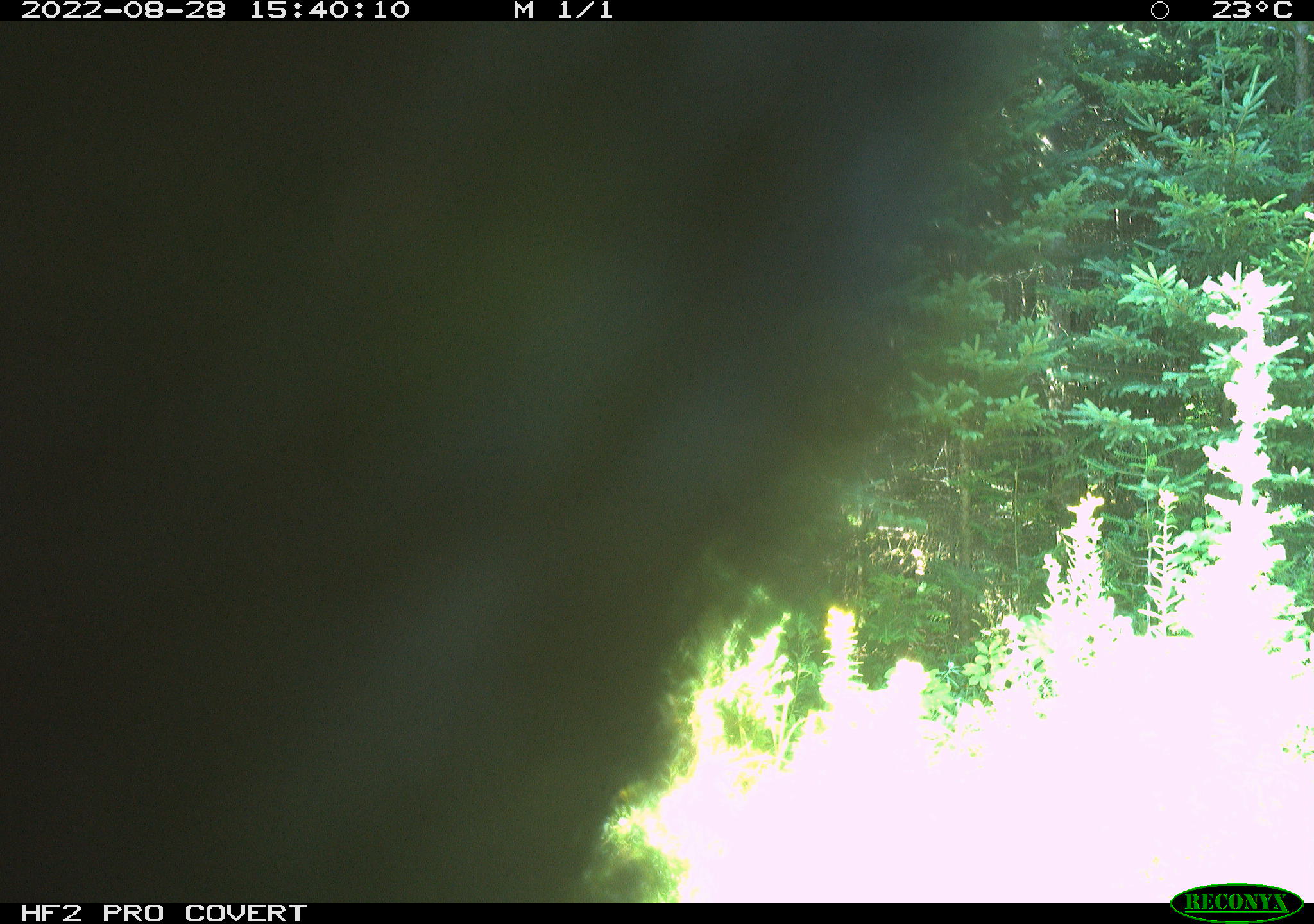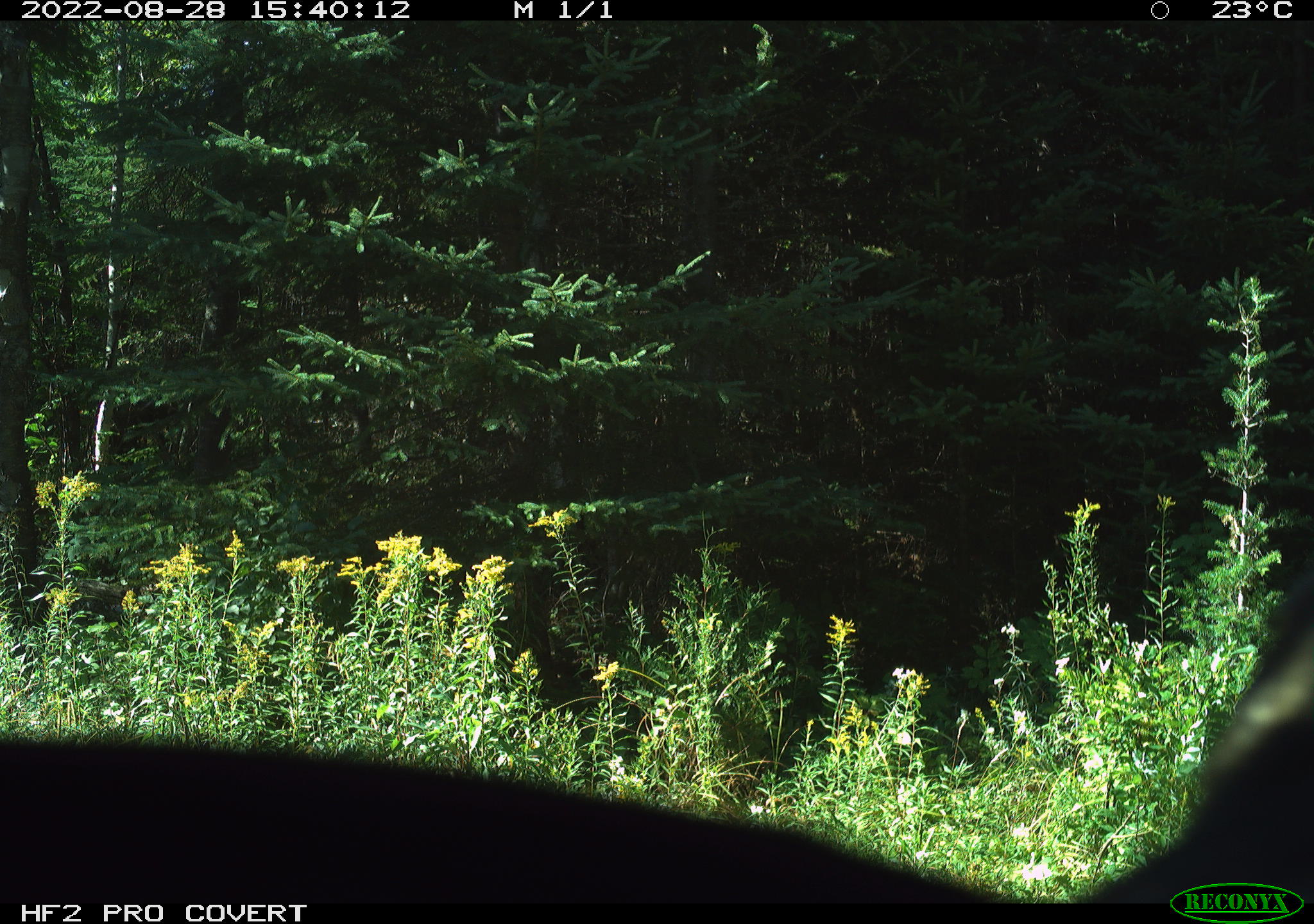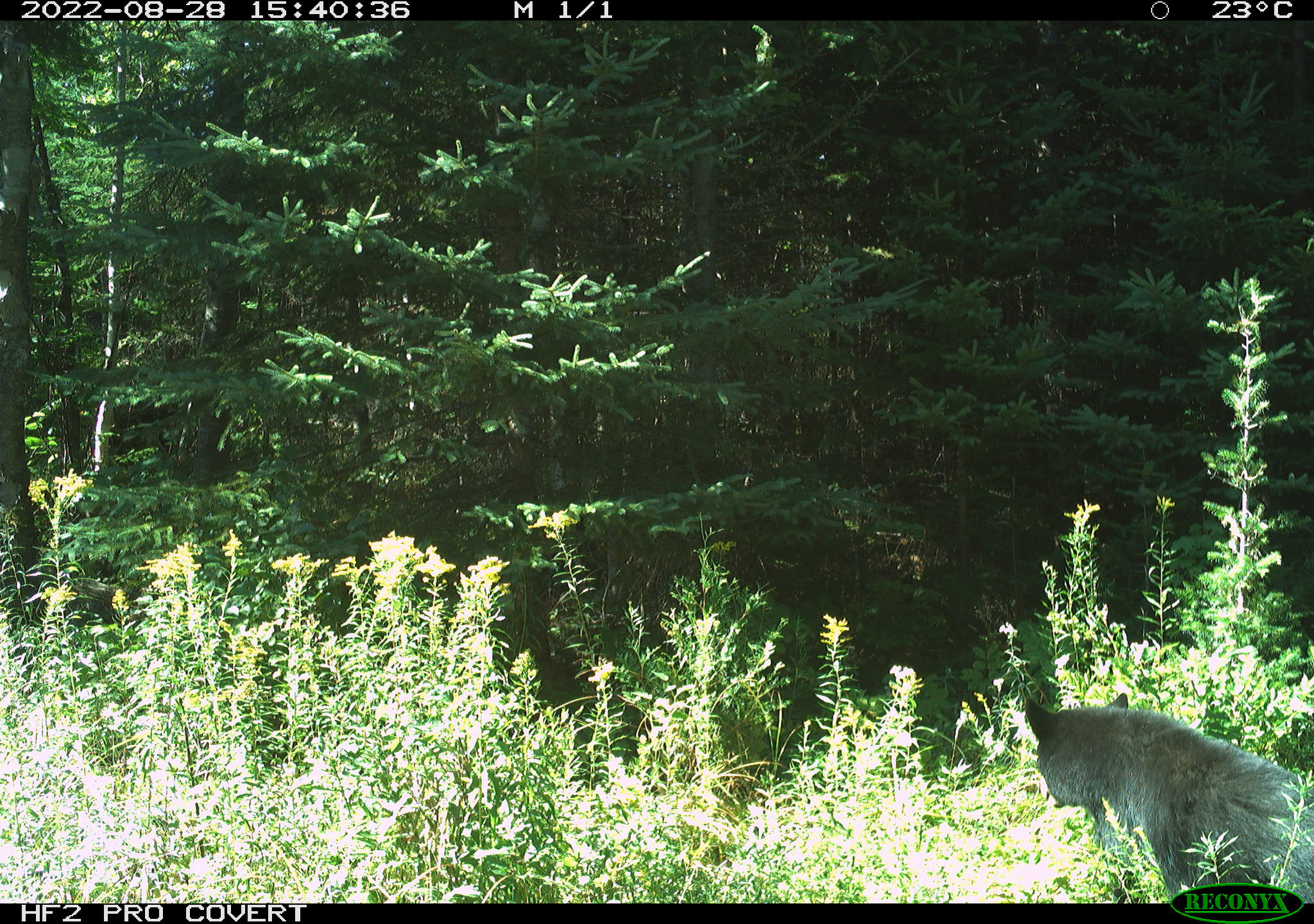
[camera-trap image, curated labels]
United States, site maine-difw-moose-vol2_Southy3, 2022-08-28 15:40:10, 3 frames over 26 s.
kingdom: Animalia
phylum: Chordata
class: Mammalia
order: Carnivora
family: Ursidae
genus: Ursus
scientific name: Ursus americanus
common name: black bear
Black bear (Ursus americanus).